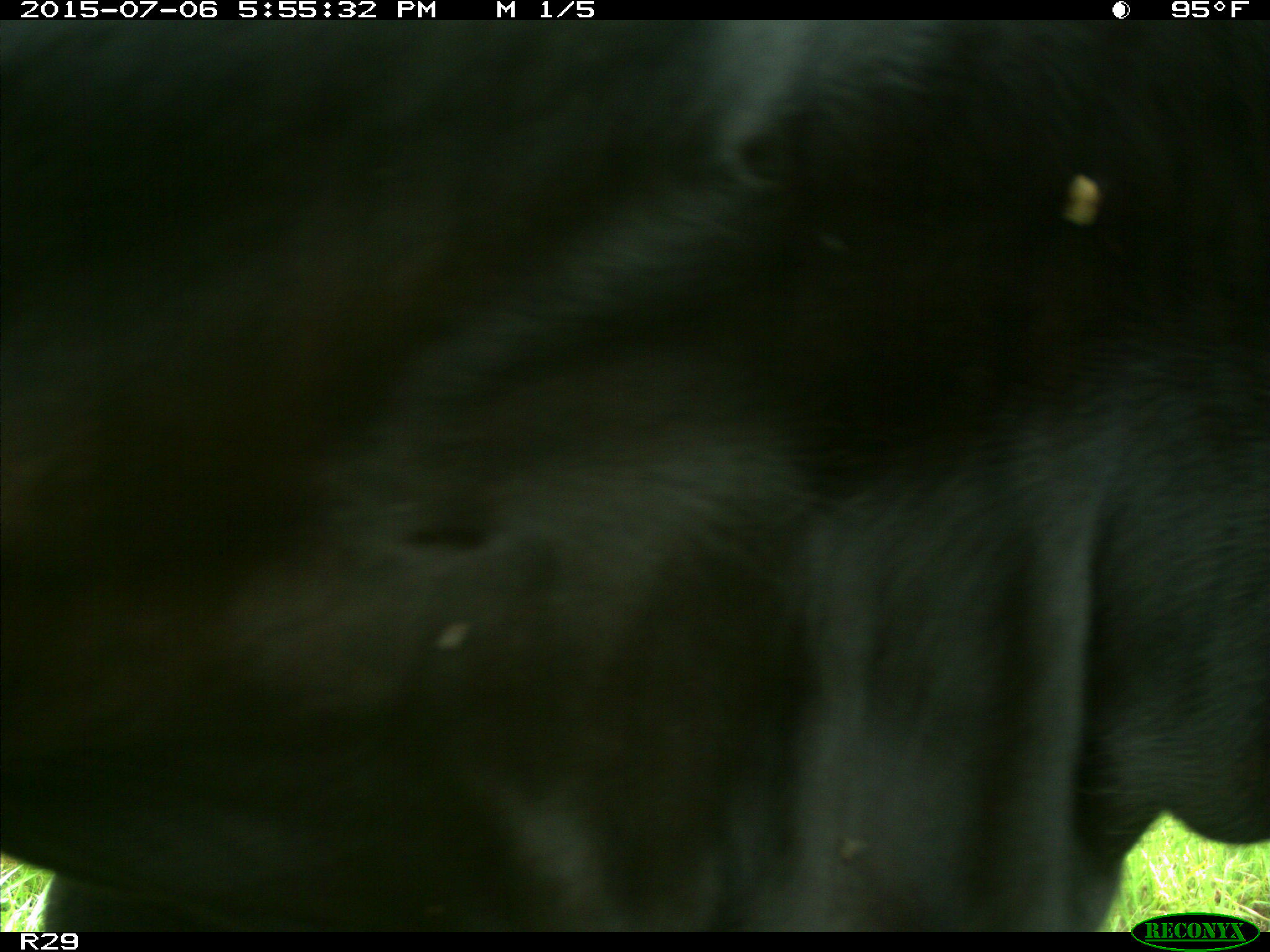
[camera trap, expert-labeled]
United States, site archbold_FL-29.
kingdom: Animalia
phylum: Chordata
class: Mammalia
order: Artiodactyla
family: Bovidae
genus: Bos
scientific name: Bos taurus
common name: domestic cow